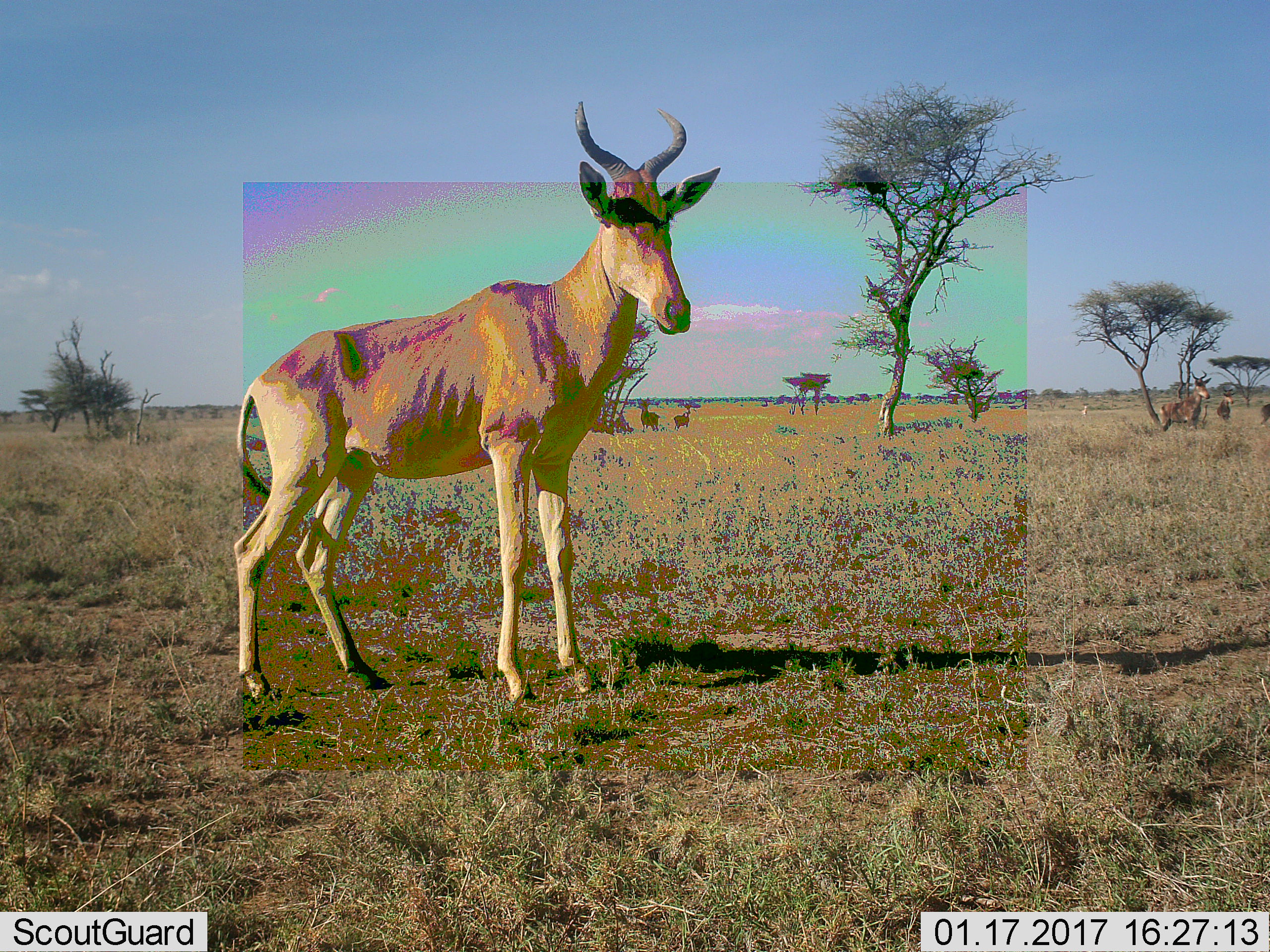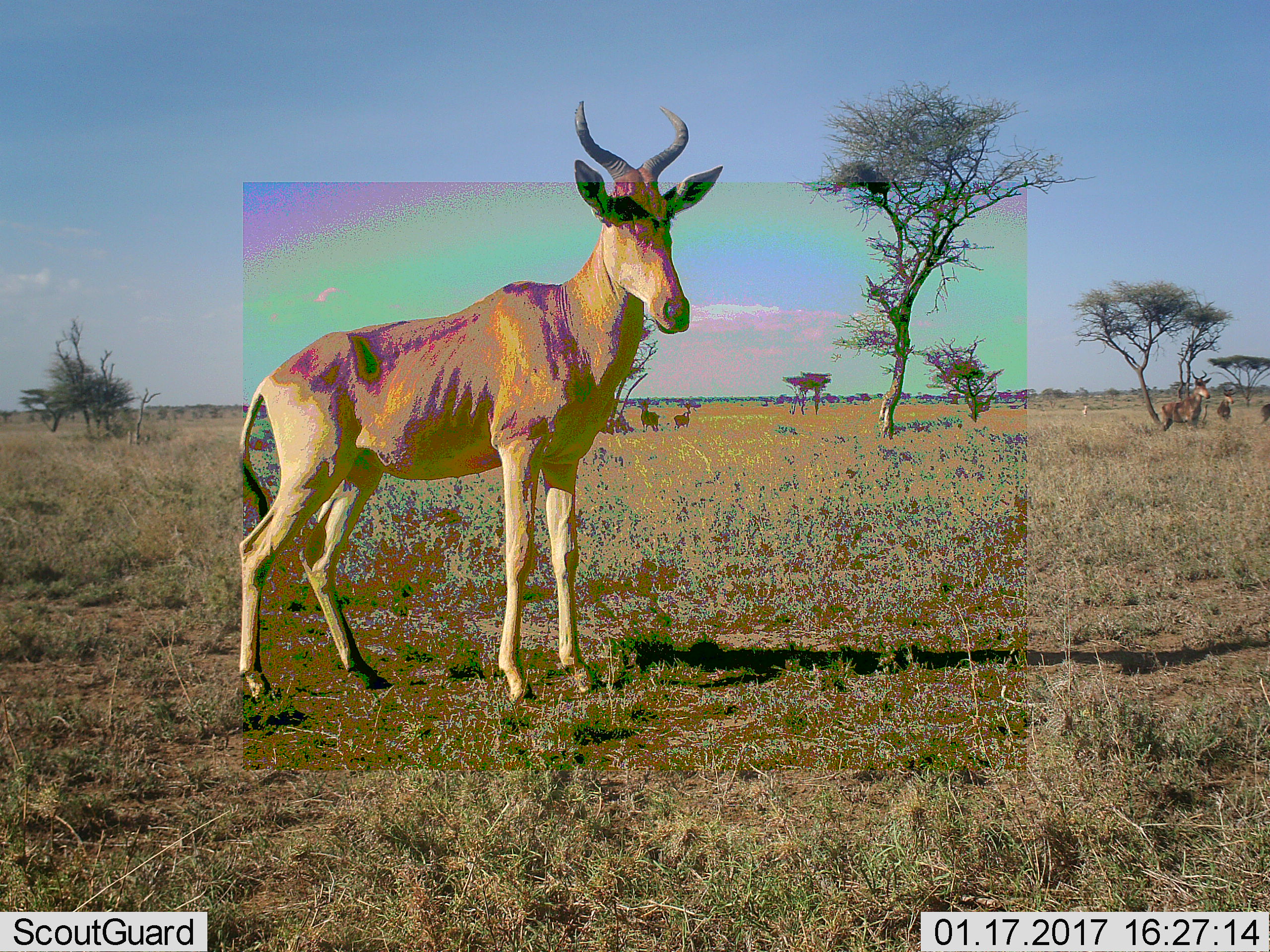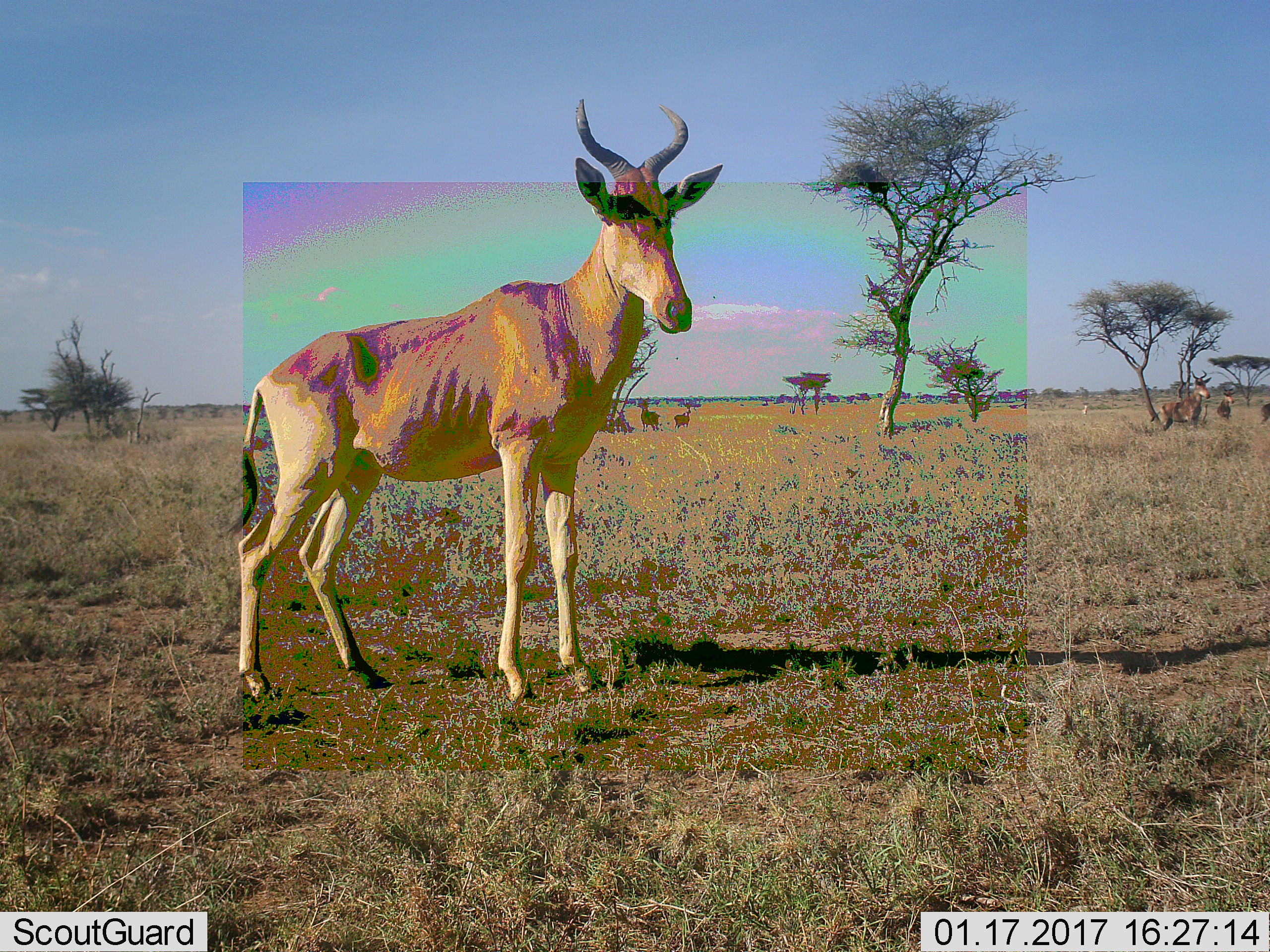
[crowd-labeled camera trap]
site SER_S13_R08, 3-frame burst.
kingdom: Animalia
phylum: Chordata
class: Mammalia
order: Artiodactyla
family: Bovidae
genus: Alcelaphus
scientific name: Alcelaphus buselaphus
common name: hartebeest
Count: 6.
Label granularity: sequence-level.